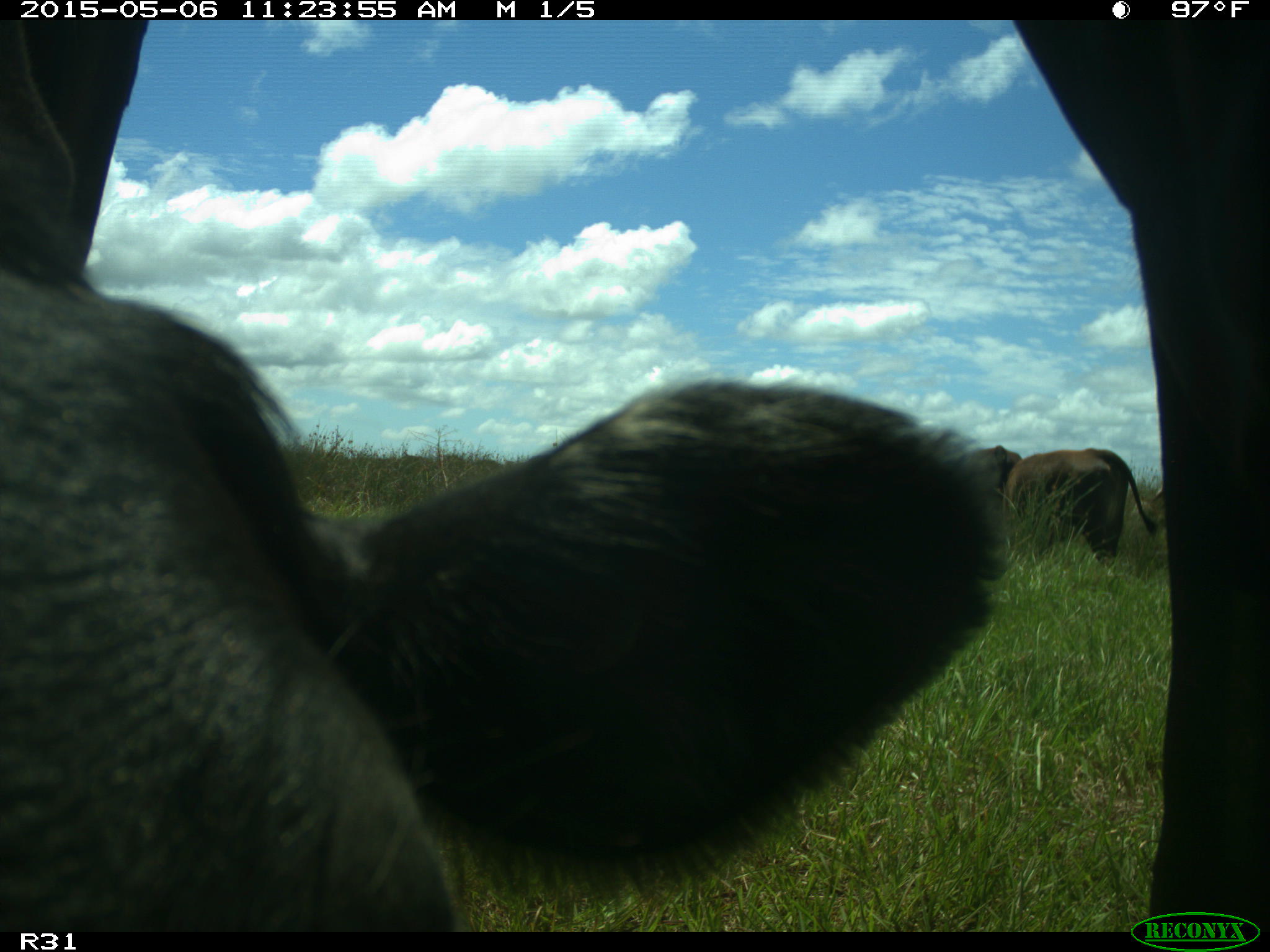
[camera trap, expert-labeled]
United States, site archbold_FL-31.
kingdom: Animalia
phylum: Chordata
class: Mammalia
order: Artiodactyla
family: Bovidae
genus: Bos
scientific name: Bos taurus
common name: domestic cow